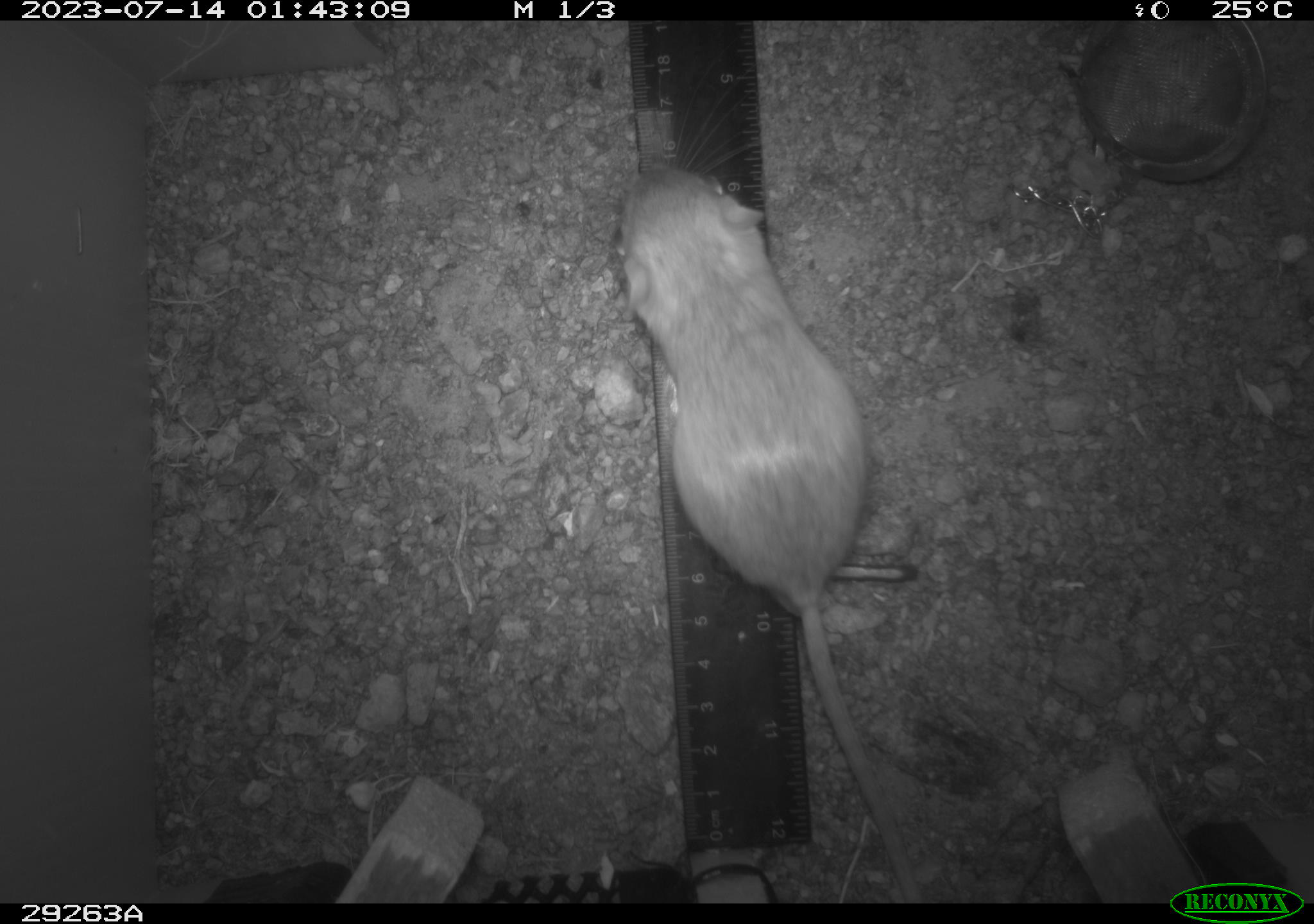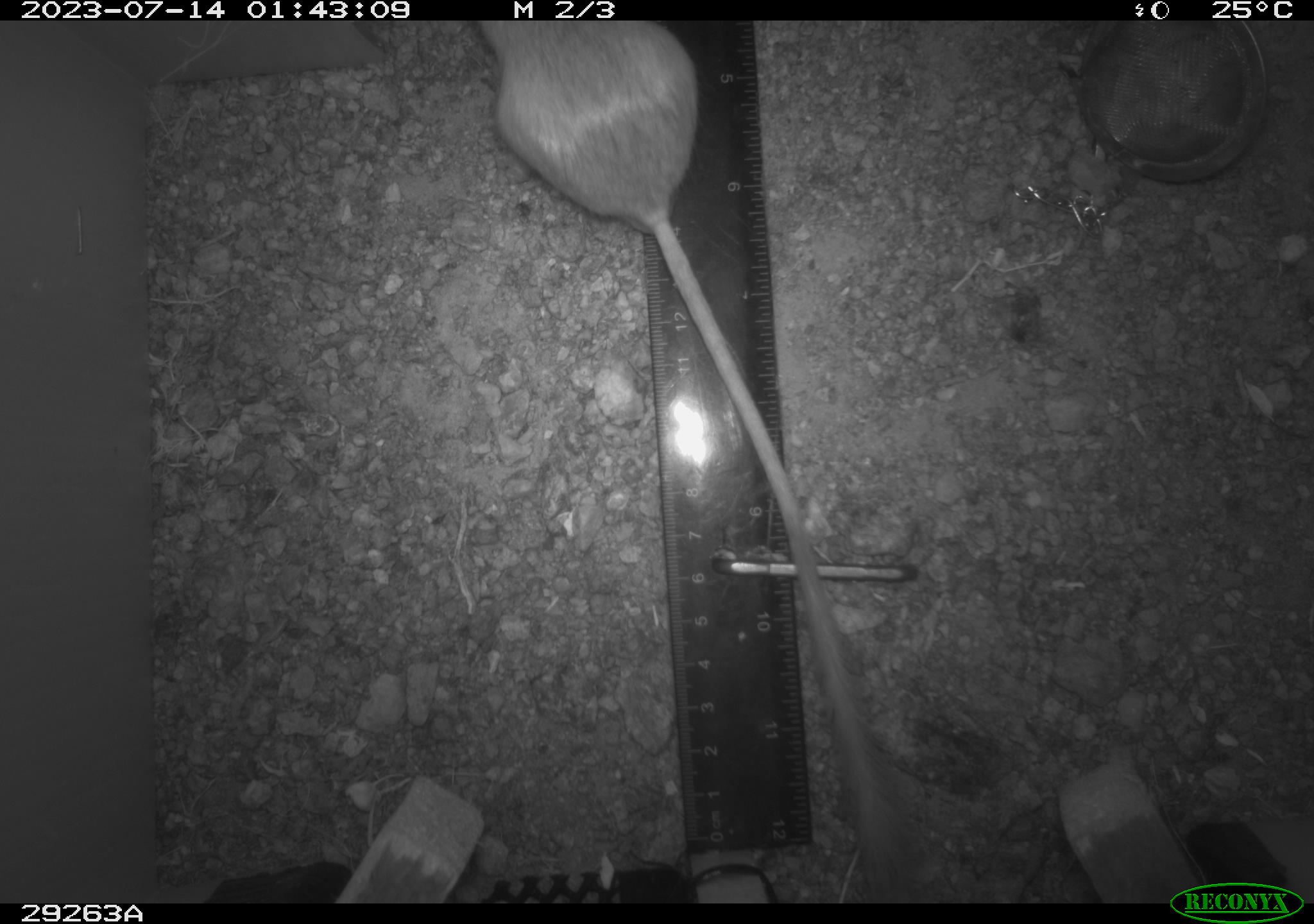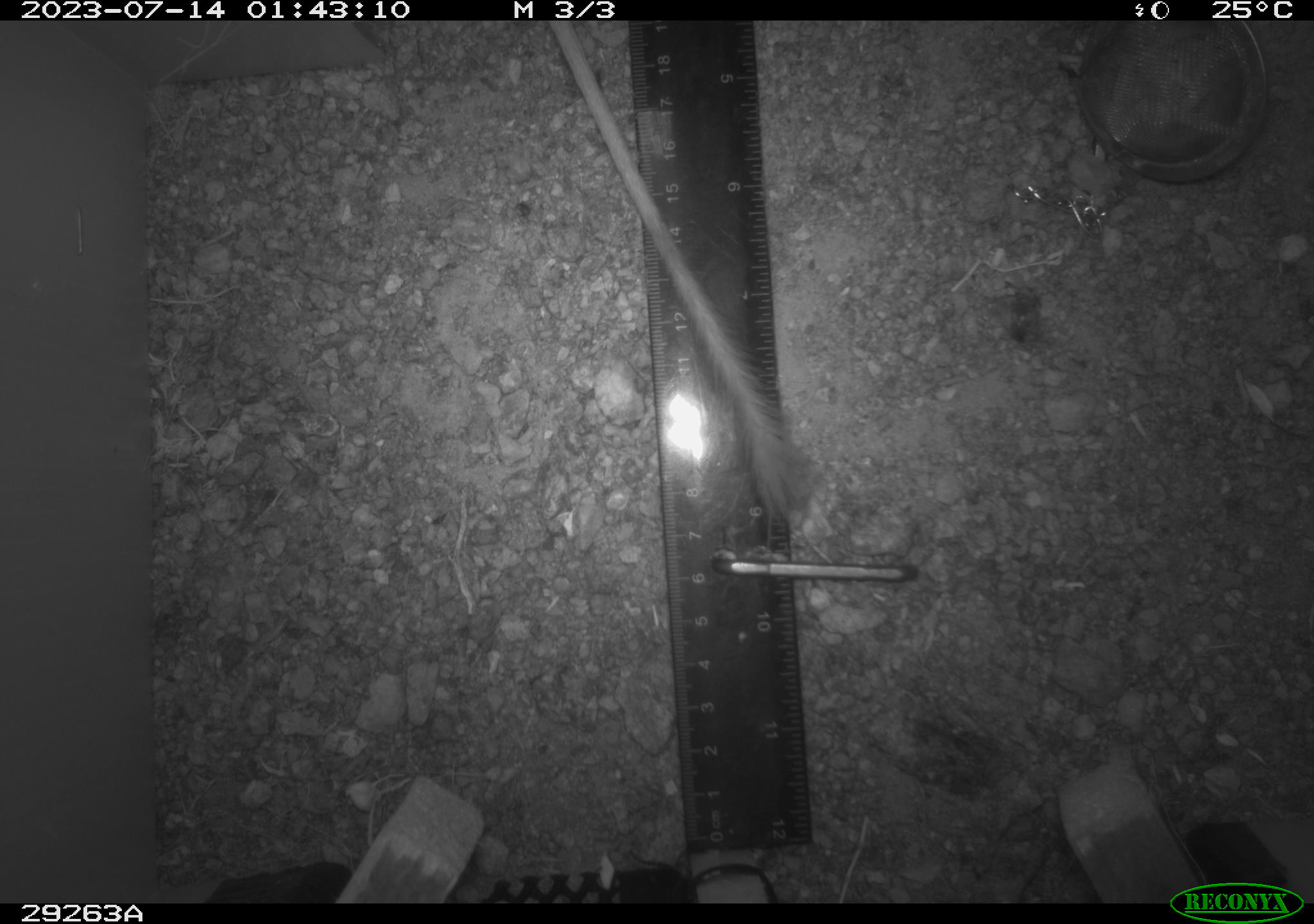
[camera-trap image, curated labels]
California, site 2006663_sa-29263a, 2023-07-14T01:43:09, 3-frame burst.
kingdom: Animalia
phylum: Chordata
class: Mammalia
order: Rodentia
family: Heteromyidae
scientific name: Heteromyidae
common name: kangaroo rats and pocket mice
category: heteromyidae family